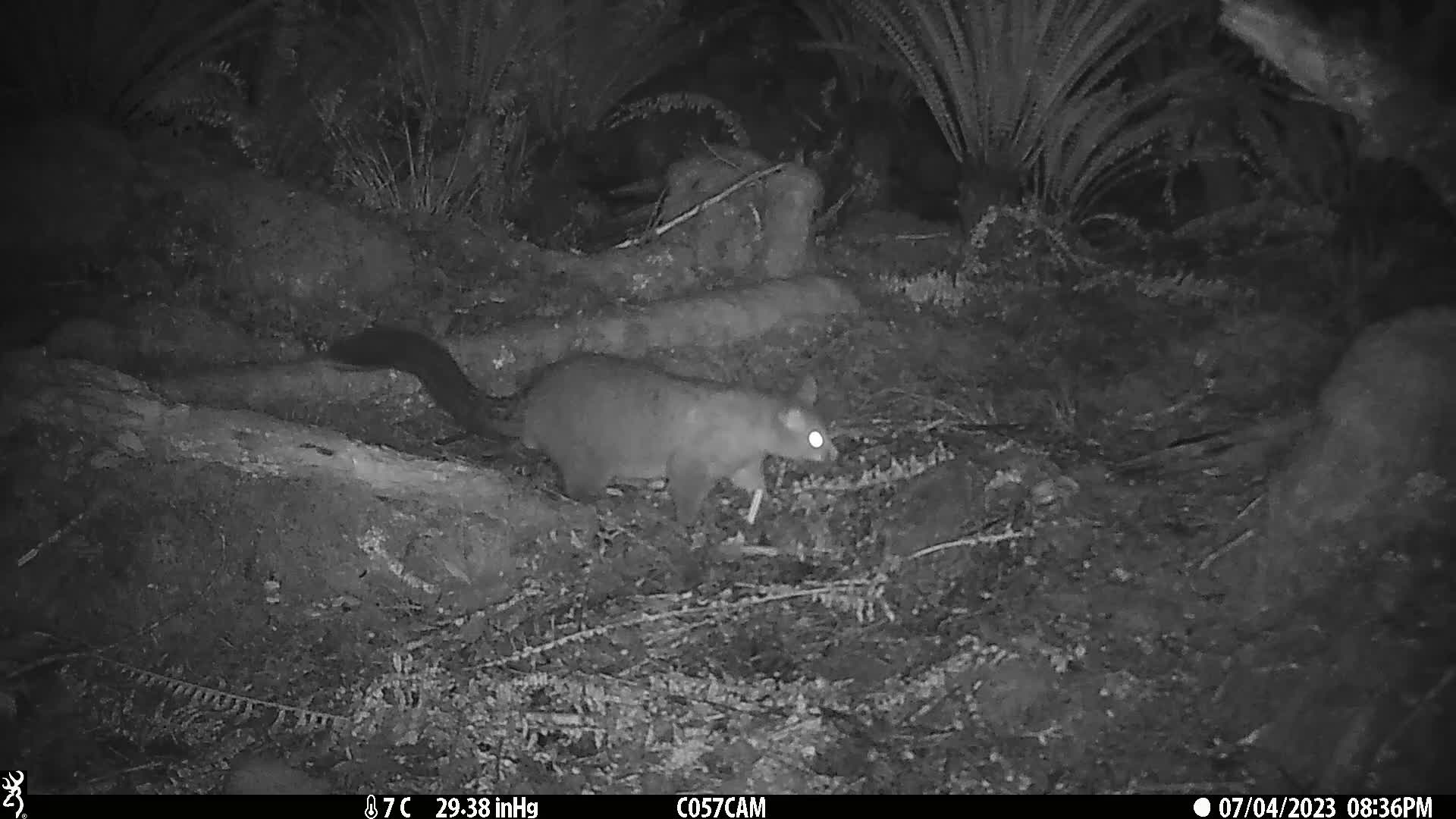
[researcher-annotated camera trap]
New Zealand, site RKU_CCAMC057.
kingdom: Animalia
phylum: Chordata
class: Mammalia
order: Diprotodontia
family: Phalangeridae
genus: Trichosurus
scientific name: Trichosurus vulpecula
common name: common brushtail possum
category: possum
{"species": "possum (common brushtail possum) (Trichosurus vulpecula)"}